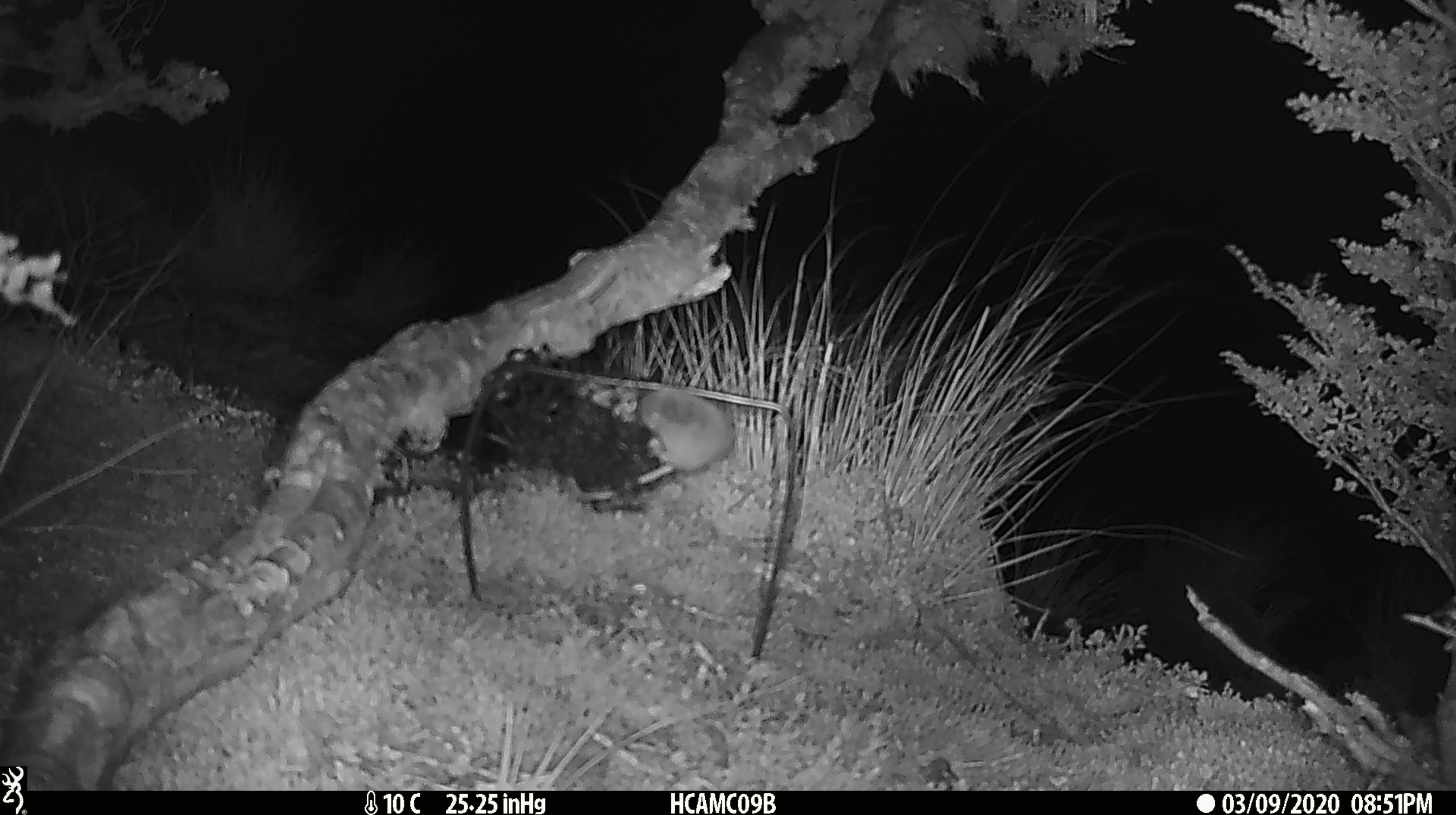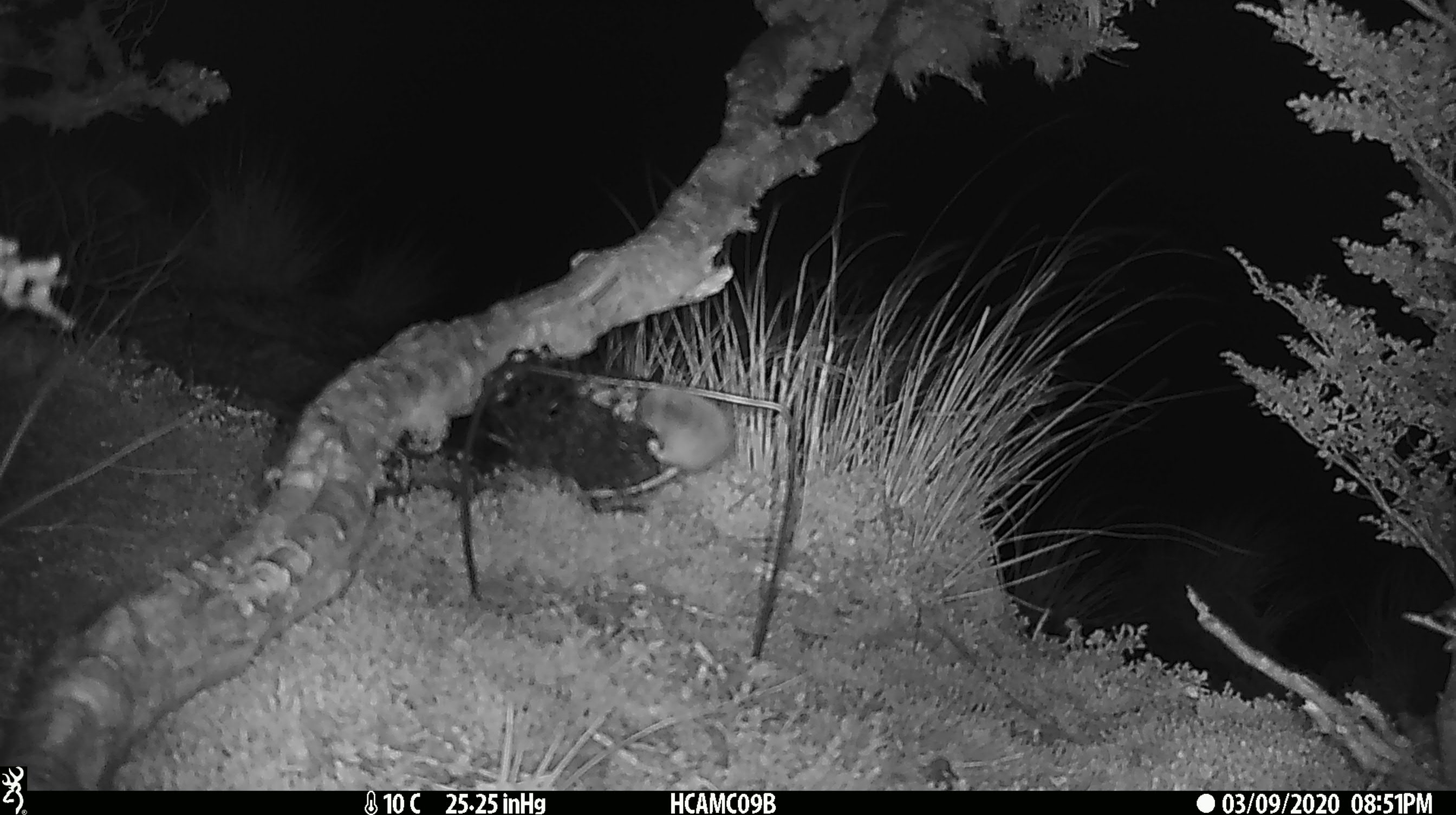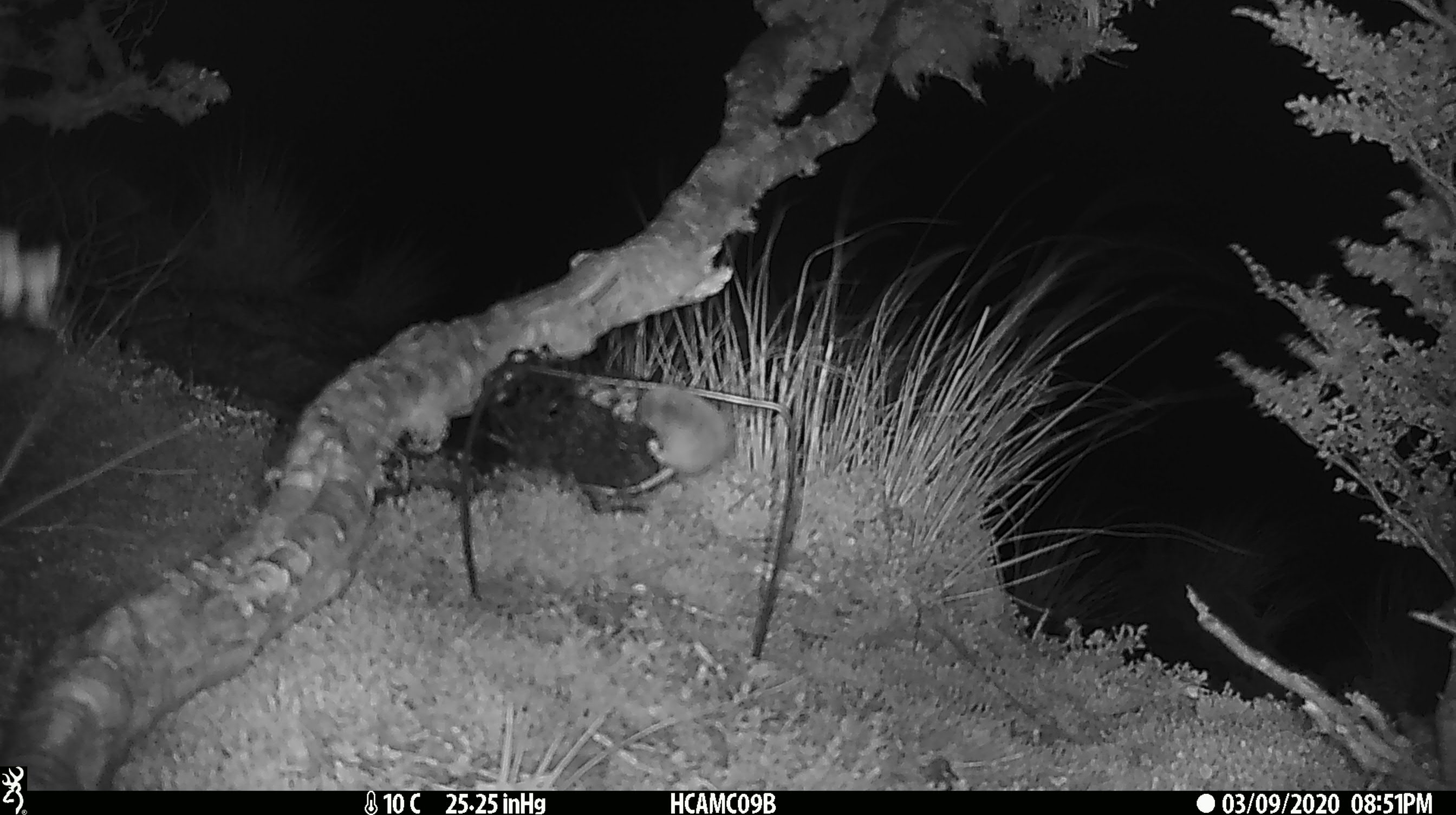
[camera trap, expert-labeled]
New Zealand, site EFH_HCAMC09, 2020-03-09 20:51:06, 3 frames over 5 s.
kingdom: Animalia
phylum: Chordata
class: Mammalia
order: Rodentia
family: Muridae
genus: Mus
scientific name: Mus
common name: mouse